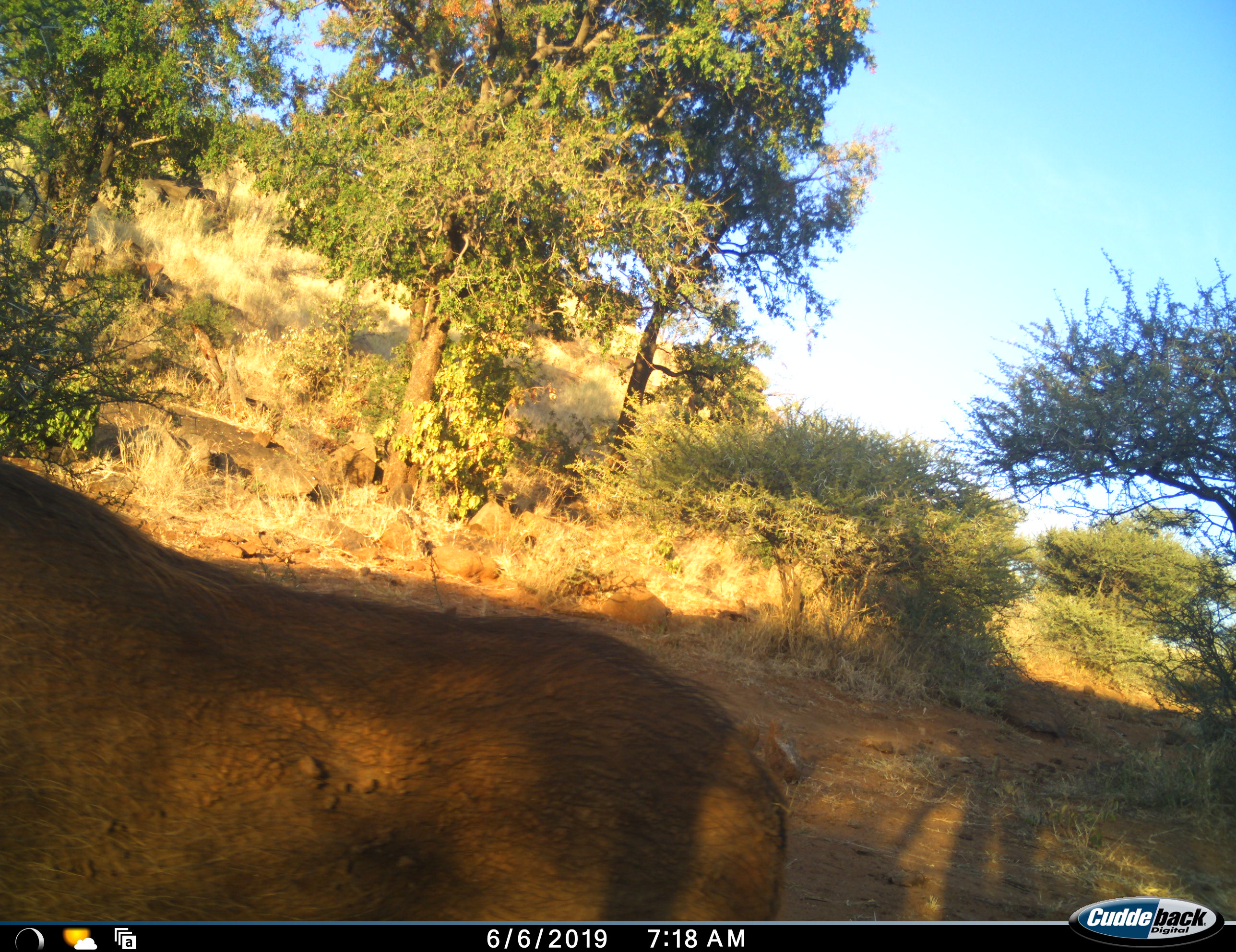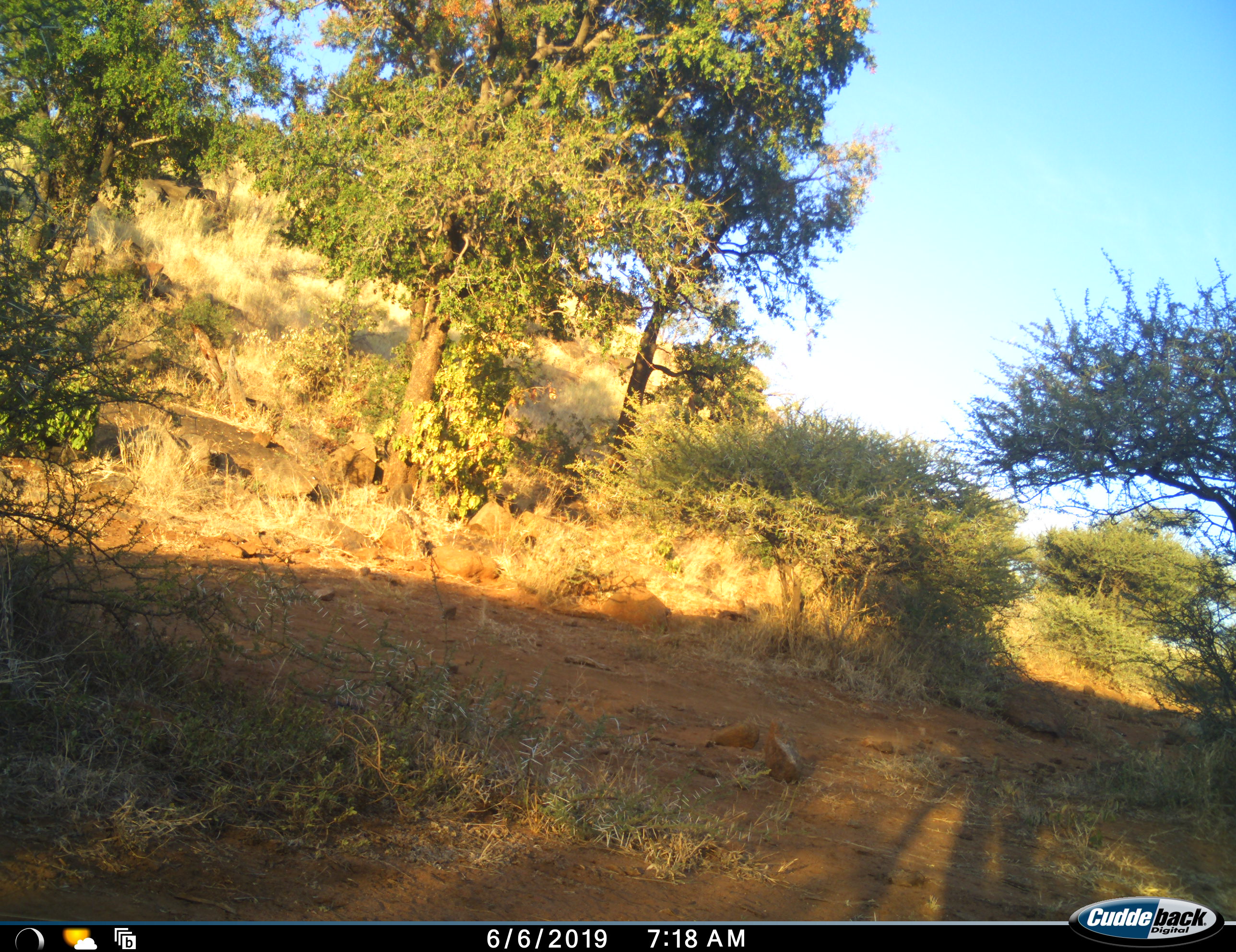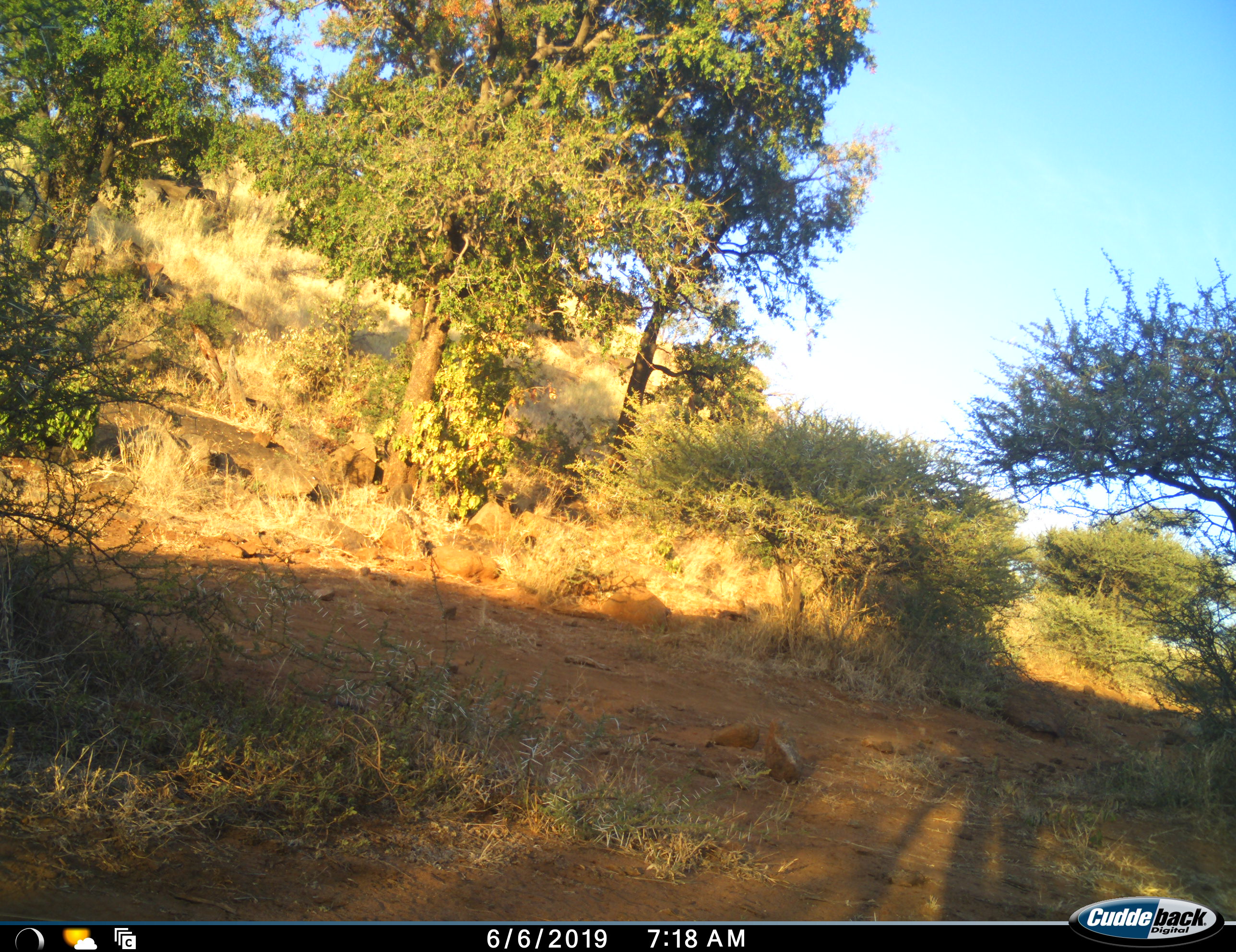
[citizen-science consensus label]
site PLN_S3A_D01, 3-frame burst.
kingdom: Animalia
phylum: Chordata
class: Mammalia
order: Artiodactyla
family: Suidae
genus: Phacochoerus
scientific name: Phacochoerus africanus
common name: warthog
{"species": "warthog (Phacochoerus africanus)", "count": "1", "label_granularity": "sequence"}